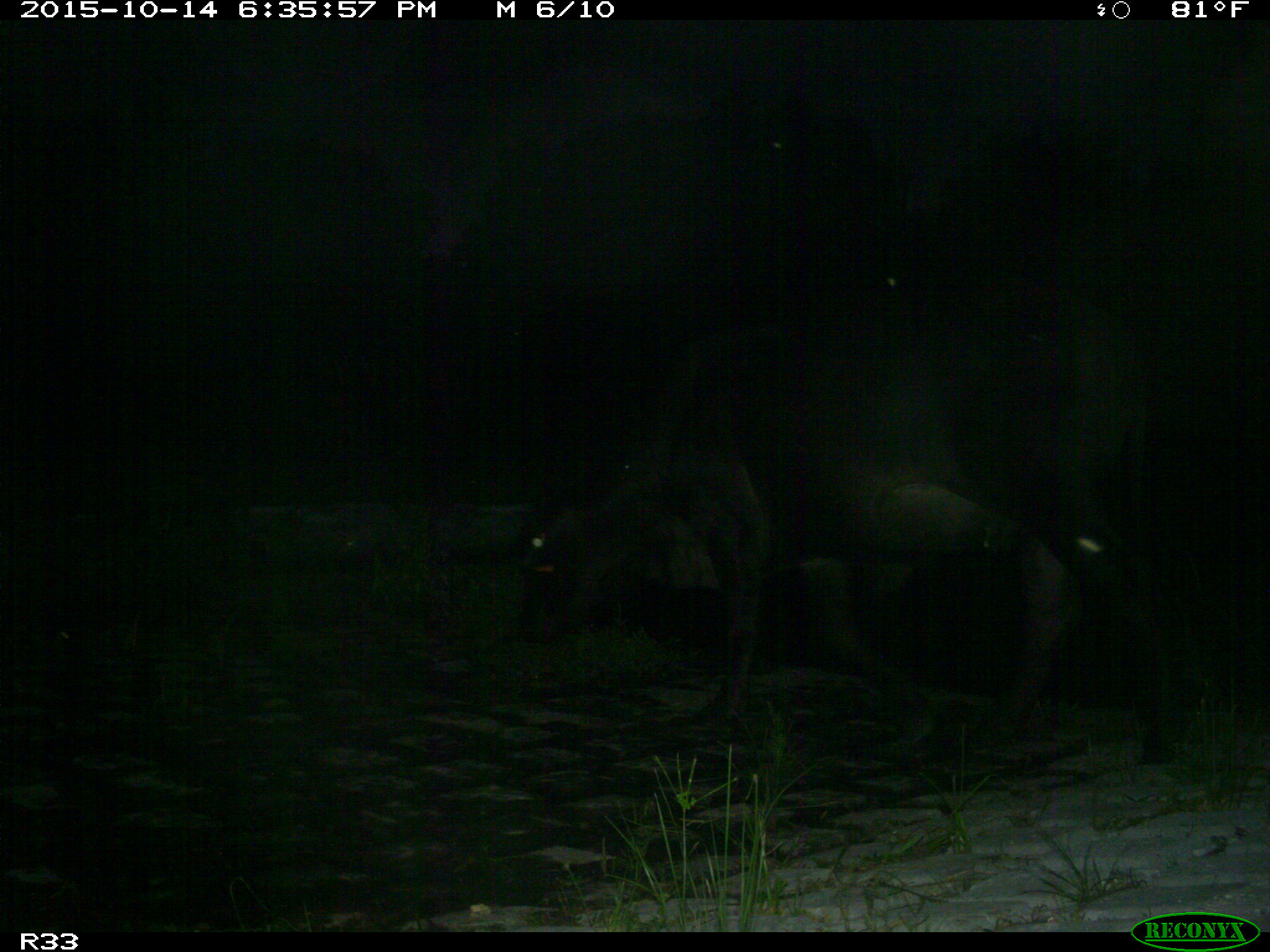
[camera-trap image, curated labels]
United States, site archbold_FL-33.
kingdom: Animalia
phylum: Chordata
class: Mammalia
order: Artiodactyla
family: Bovidae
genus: Bos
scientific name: Bos taurus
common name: domestic cow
Bos taurus (domestic cow).